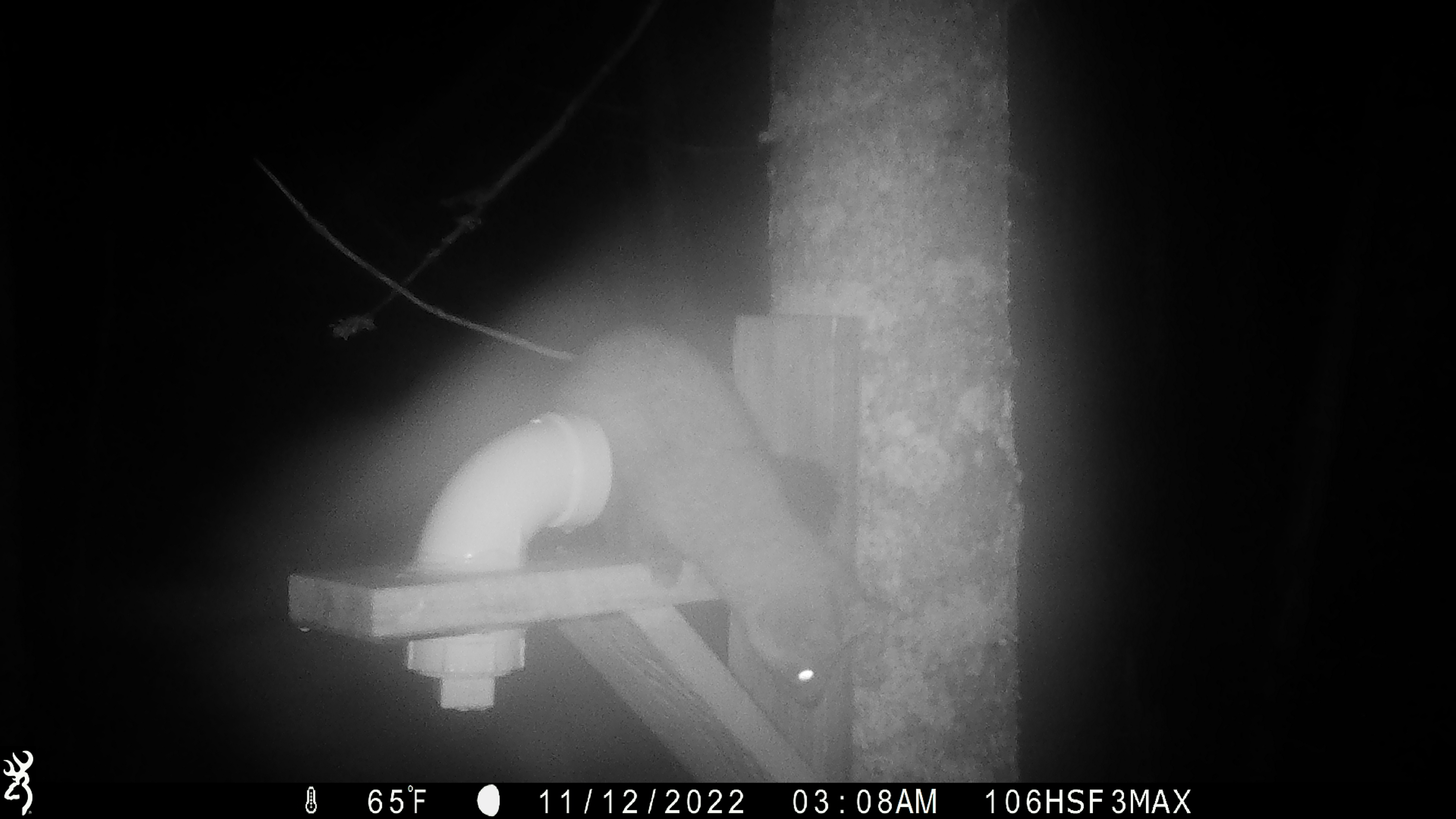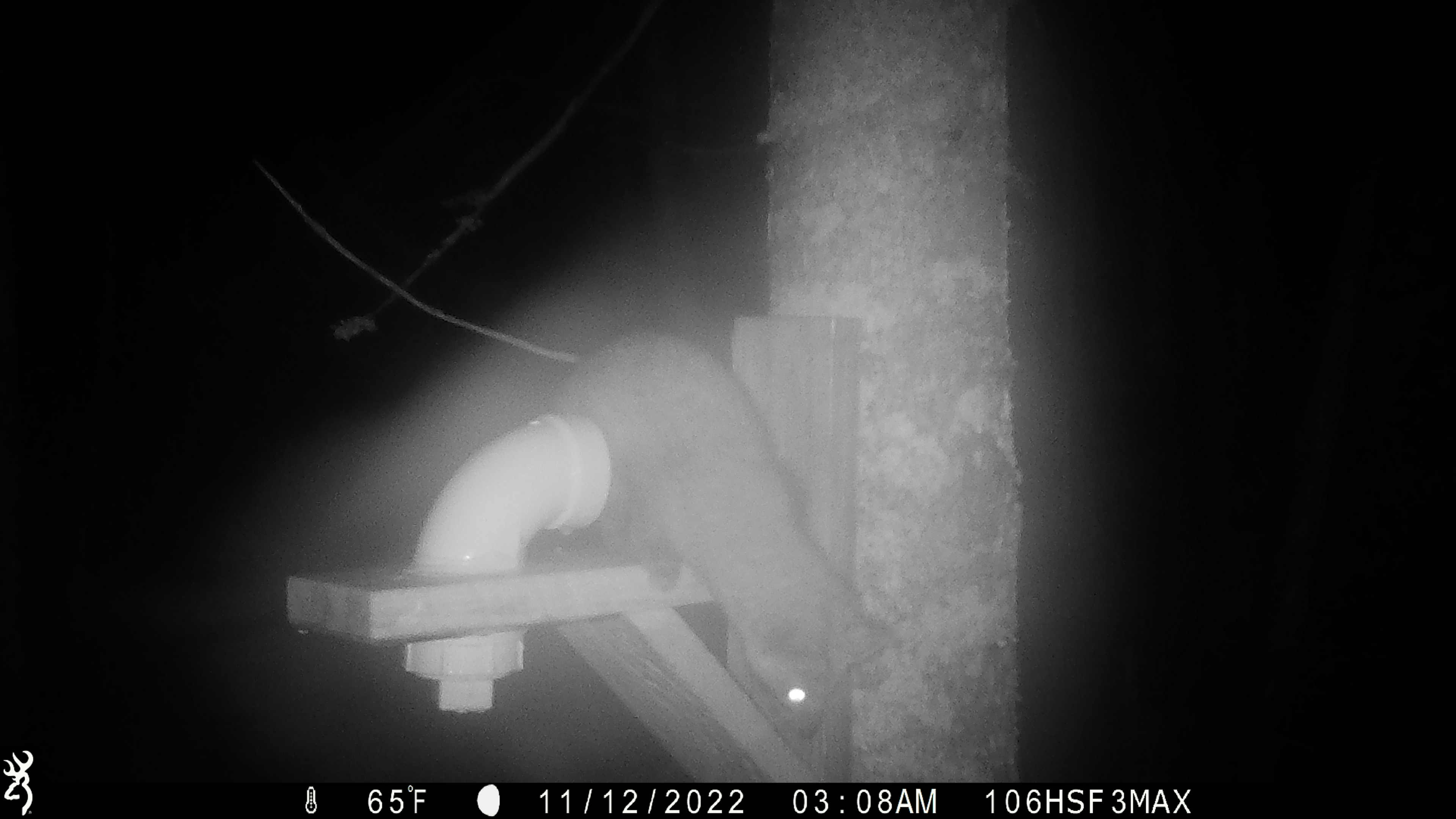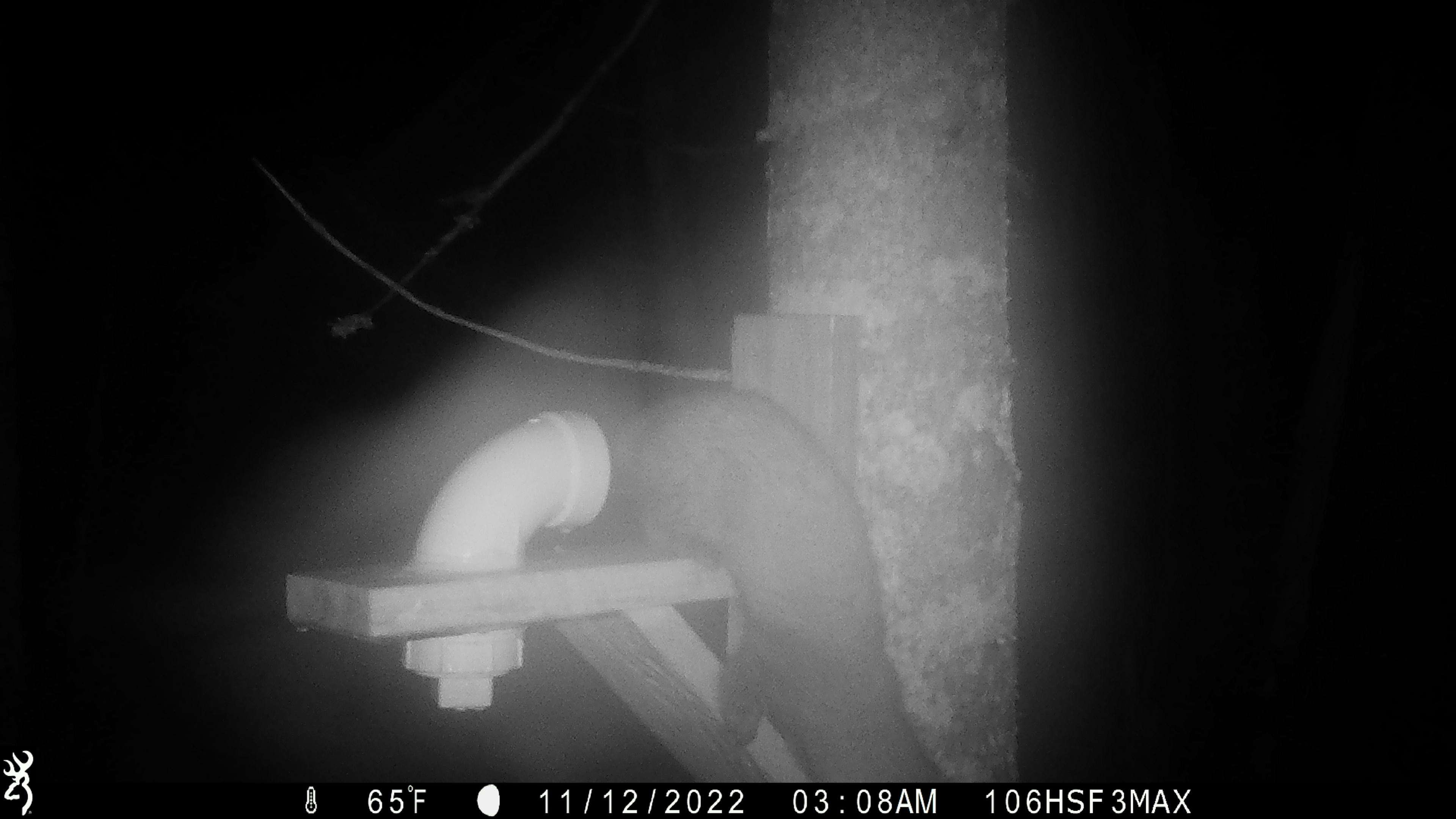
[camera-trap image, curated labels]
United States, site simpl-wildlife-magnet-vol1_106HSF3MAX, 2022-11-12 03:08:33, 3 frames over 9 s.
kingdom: Animalia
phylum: Chordata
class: Mammalia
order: Carnivora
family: Mustelidae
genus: Martes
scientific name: Martes americana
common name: american marten